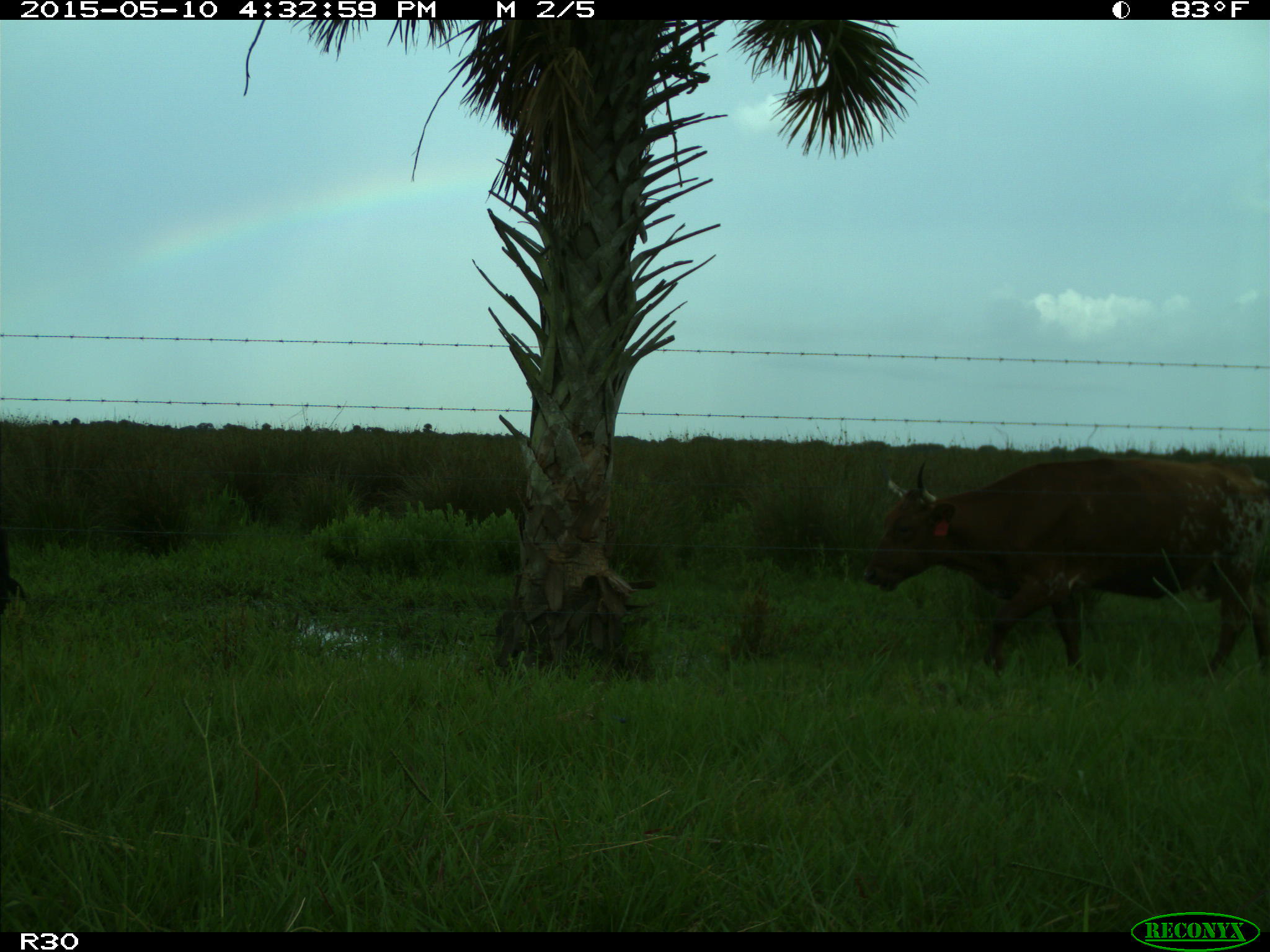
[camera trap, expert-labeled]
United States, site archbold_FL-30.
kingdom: Animalia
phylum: Chordata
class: Mammalia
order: Artiodactyla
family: Bovidae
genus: Bos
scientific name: Bos taurus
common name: domestic cow